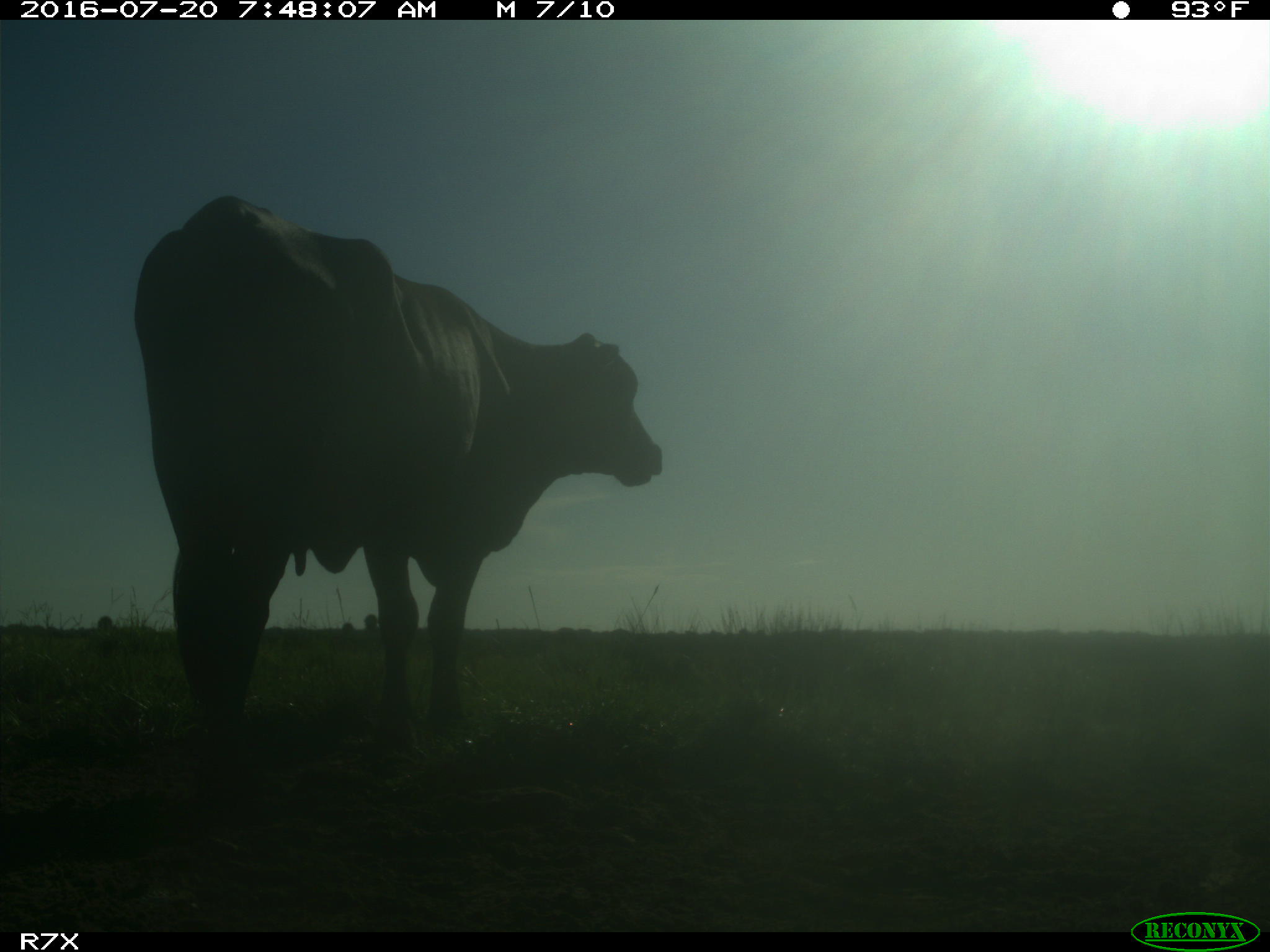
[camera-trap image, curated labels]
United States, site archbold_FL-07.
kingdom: Animalia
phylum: Chordata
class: Mammalia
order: Artiodactyla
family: Bovidae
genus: Bos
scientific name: Bos taurus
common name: domestic cow